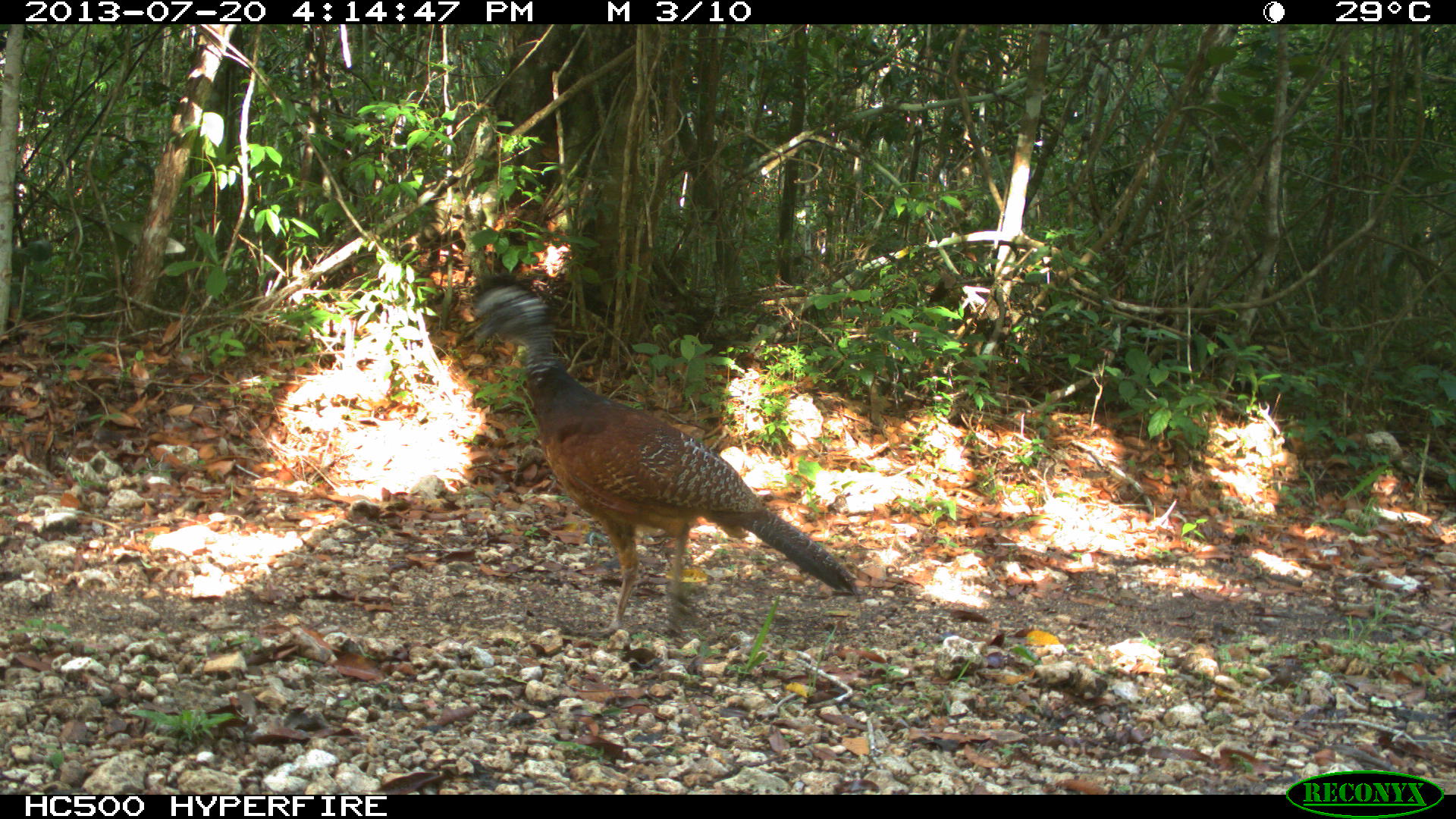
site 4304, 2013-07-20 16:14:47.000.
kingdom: Animalia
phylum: Chordata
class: Aves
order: Galliformes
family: Cracidae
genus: Crax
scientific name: Crax rubra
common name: great curassow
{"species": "Crax rubra (great curassow)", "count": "1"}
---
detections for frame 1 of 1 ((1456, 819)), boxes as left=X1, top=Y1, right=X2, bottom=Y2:
crax rubra: left=464, top=270, right=861, bottom=638